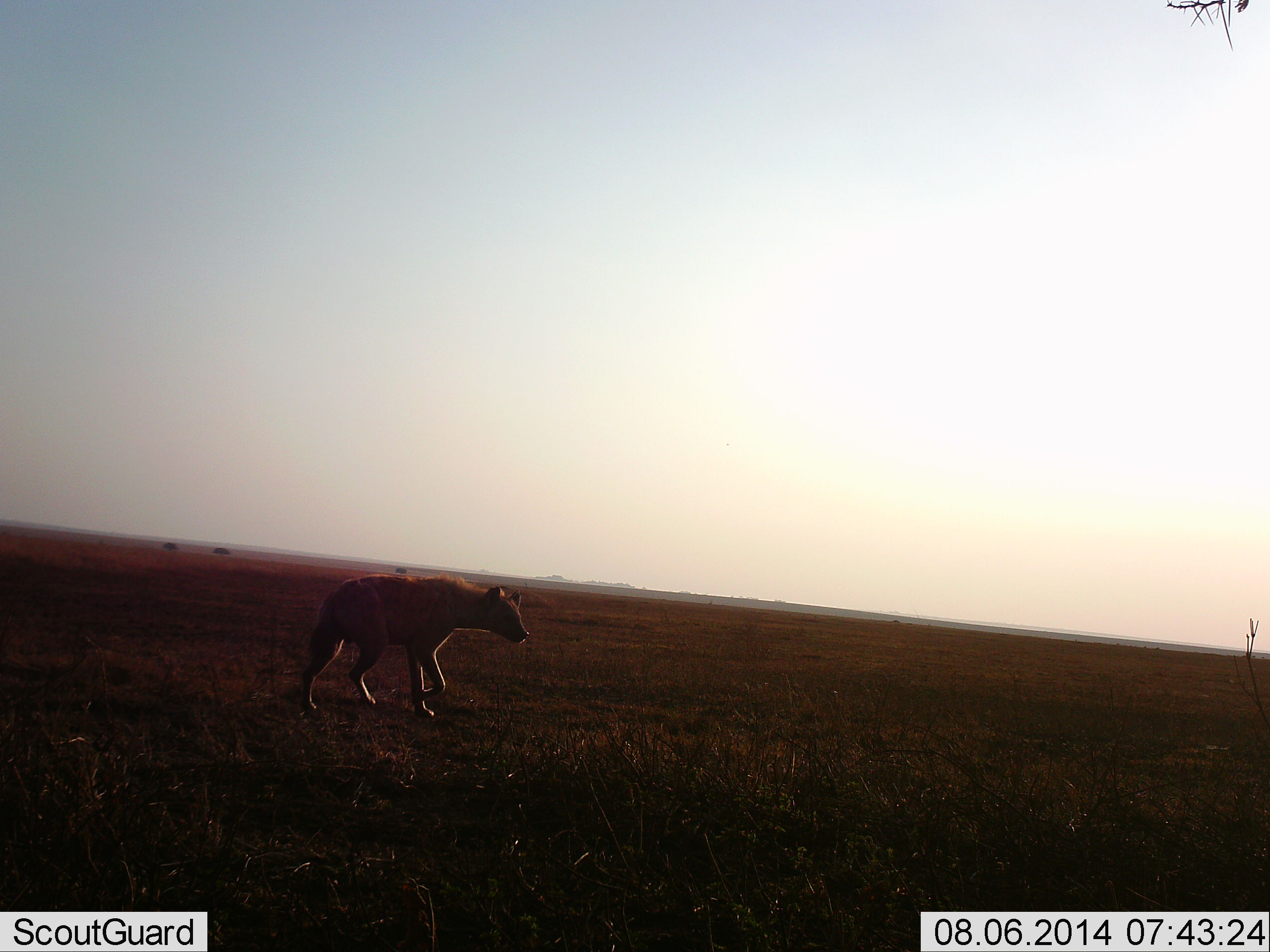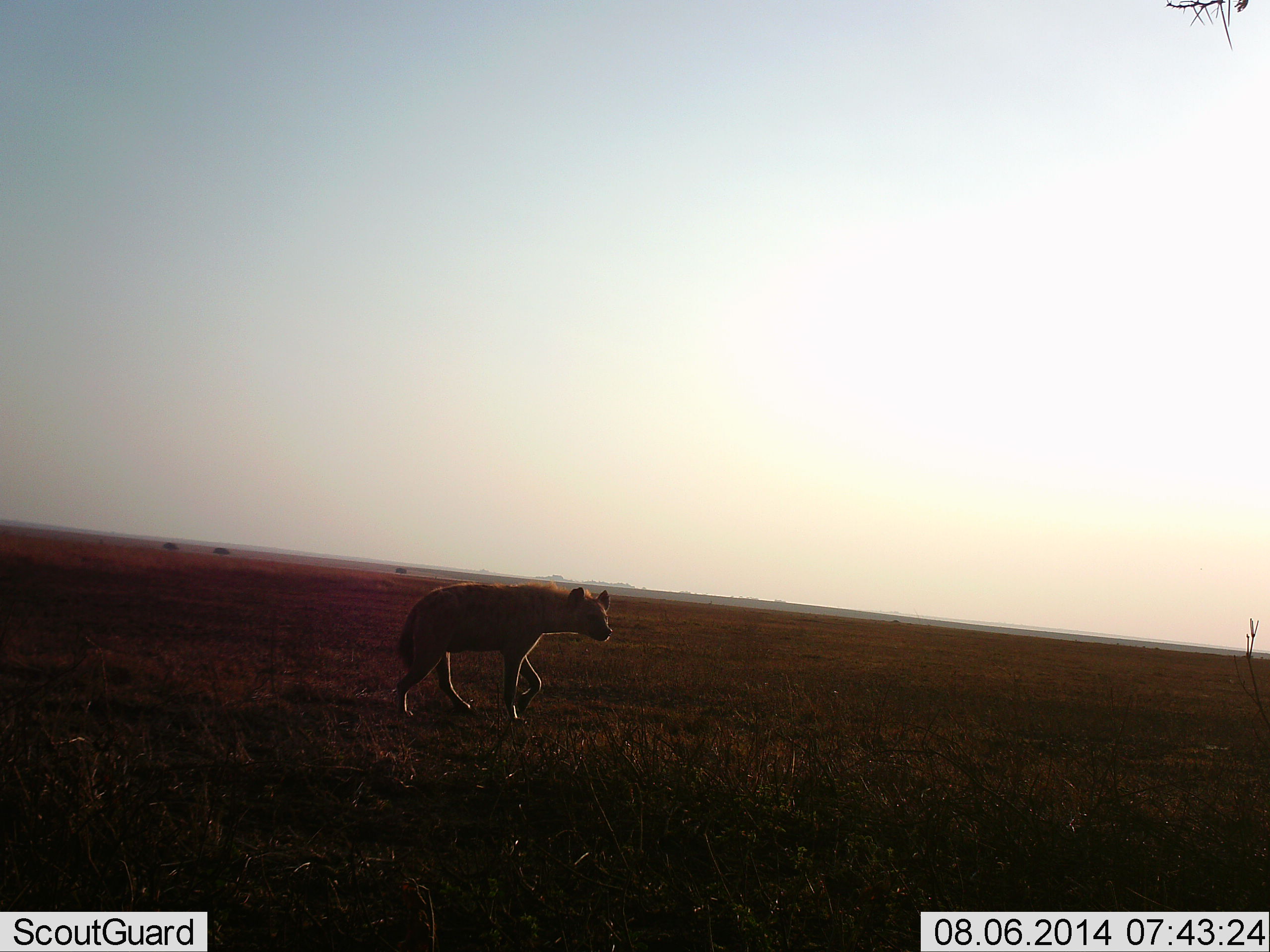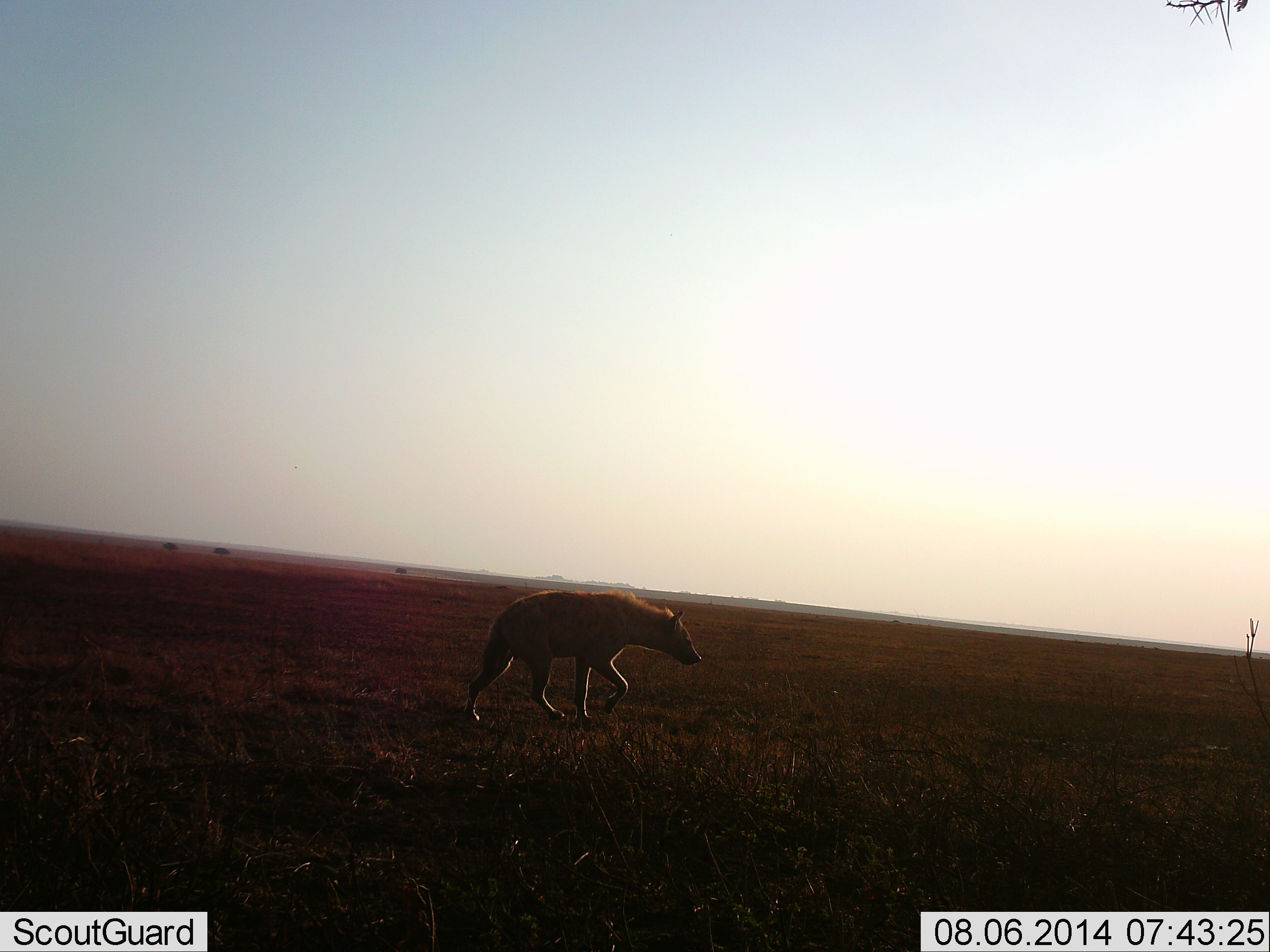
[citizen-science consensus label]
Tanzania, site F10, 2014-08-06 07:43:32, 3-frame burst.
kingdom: Animalia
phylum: Chordata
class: Mammalia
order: Carnivora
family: Hyaenidae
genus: Crocuta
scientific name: Crocuta crocuta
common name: spotted hyena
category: hyenaspotted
Hyenaspotted (spotted hyena) (Crocuta crocuta), count 1. Behavior (volunteer vote fractions): standing 10%, resting 0%, moving 90%, interacting 0%. Young present (vote fraction): 0%. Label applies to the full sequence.